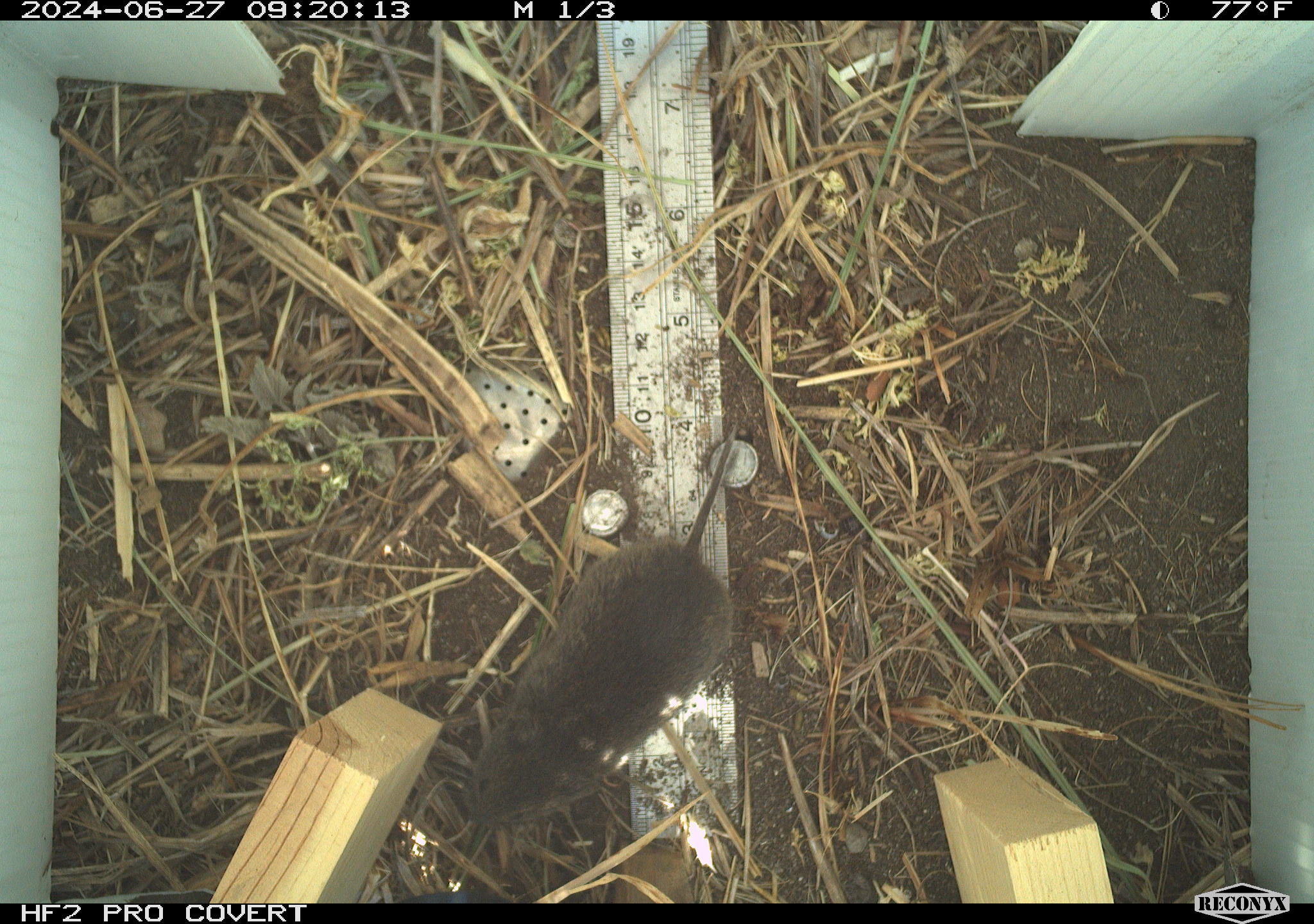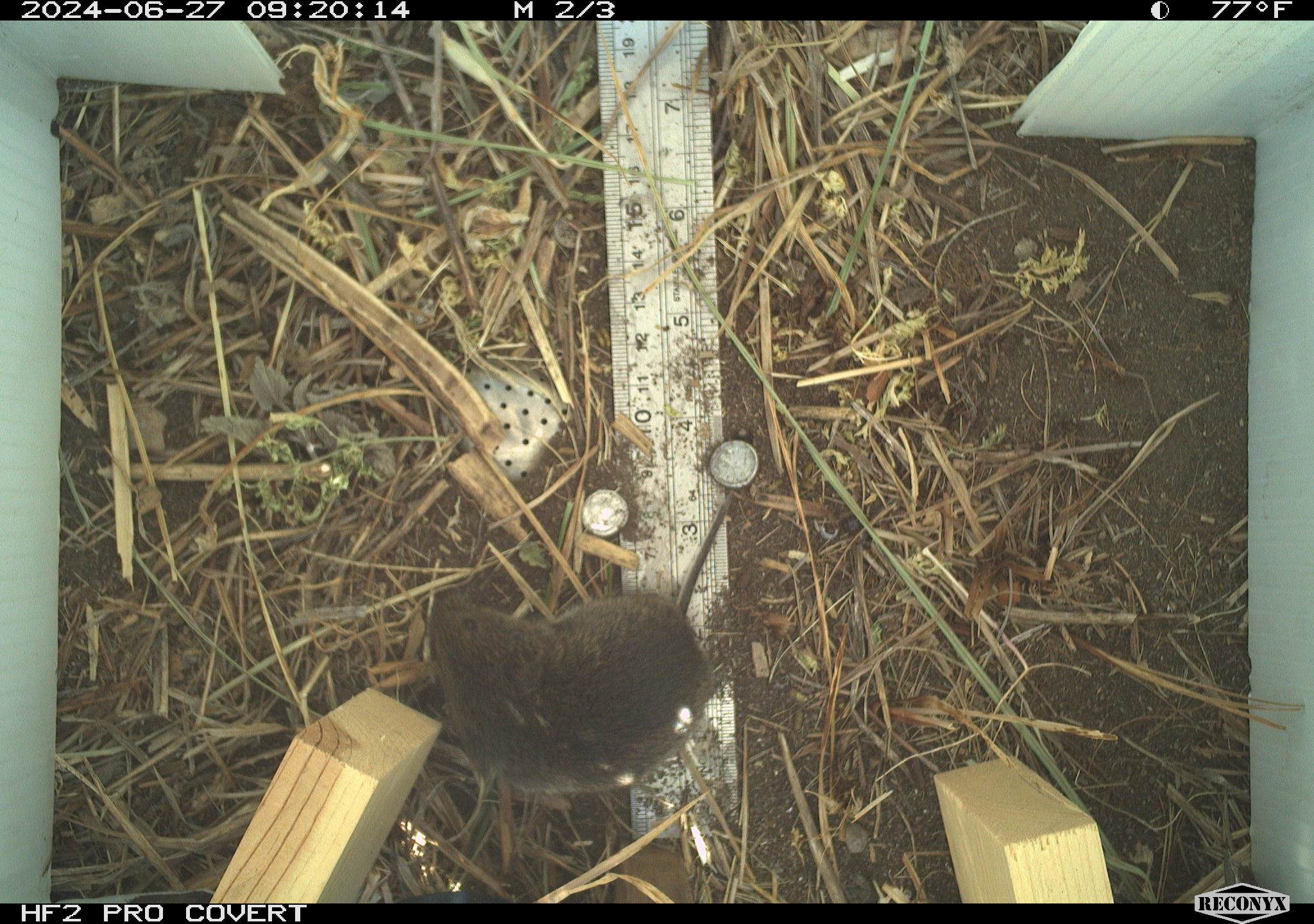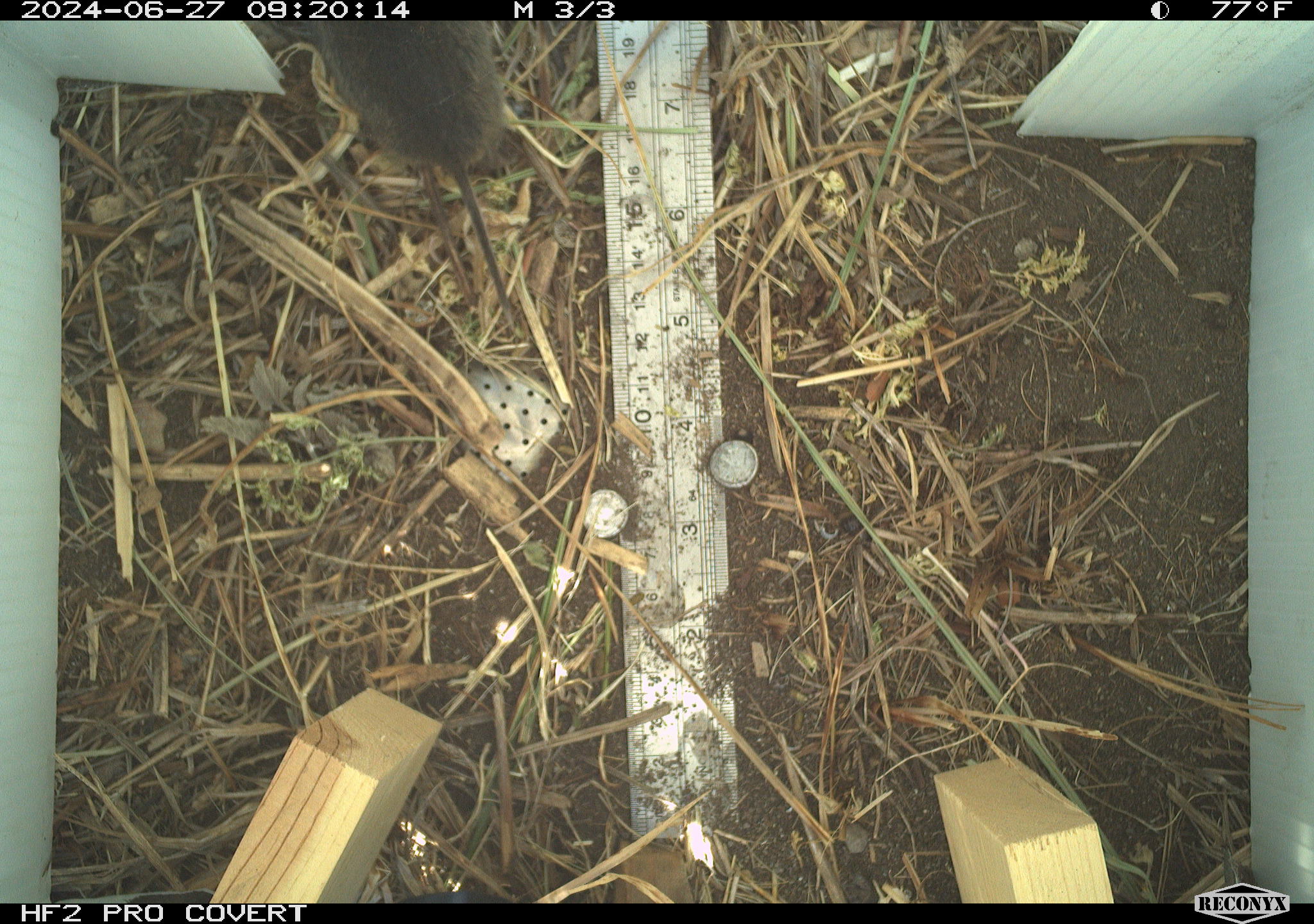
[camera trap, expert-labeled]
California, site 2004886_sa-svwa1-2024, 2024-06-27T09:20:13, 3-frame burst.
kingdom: Animalia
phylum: Chordata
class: Mammalia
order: Rodentia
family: Cricetidae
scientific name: Arvicolinae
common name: voles, lemmings, and muskrats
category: arvicolinae subfamily